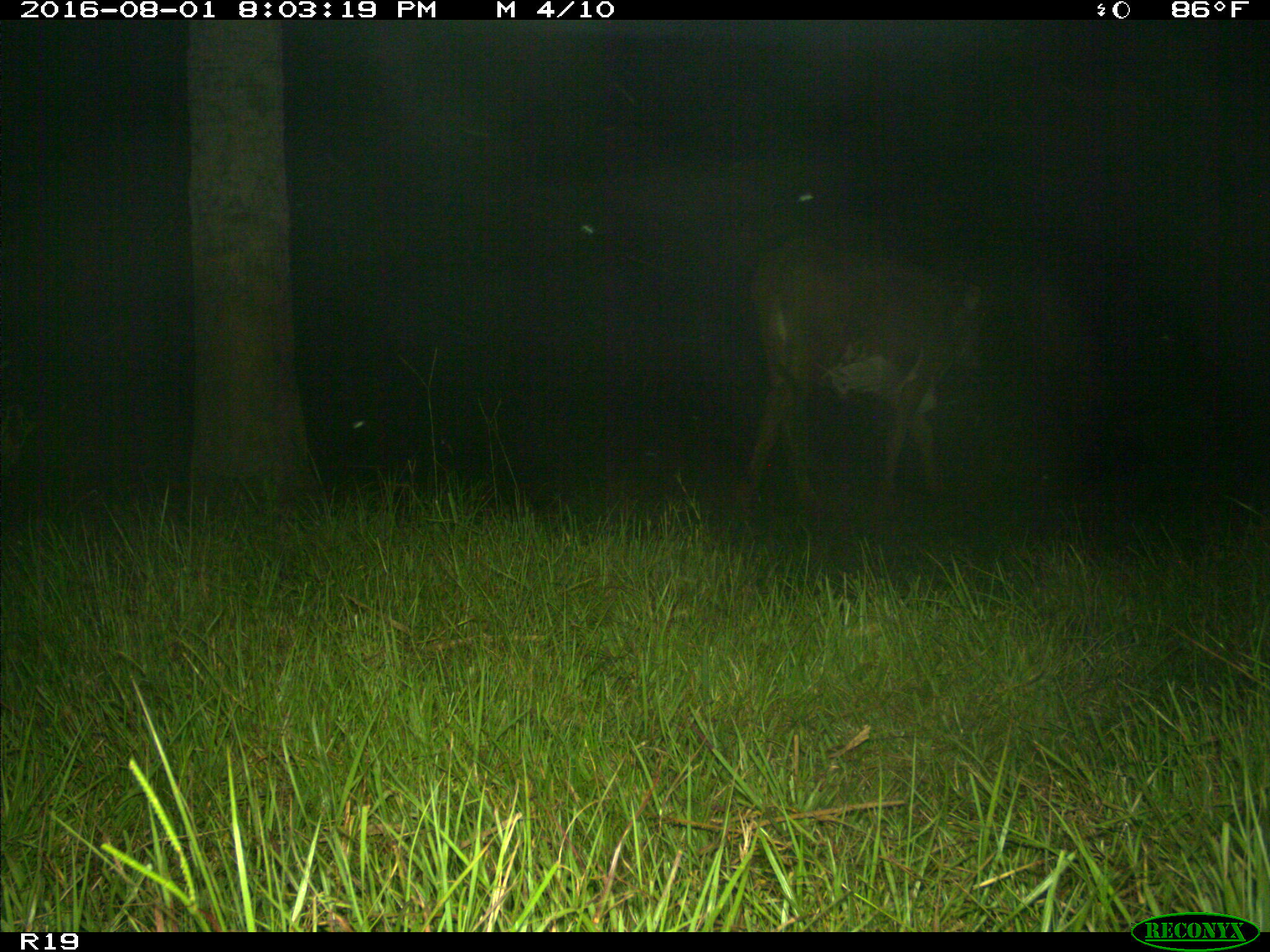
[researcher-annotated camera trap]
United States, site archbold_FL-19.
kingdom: Animalia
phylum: Chordata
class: Mammalia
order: Artiodactyla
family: Bovidae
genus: Bos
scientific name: Bos taurus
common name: domestic cow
Bos taurus (domestic cow).